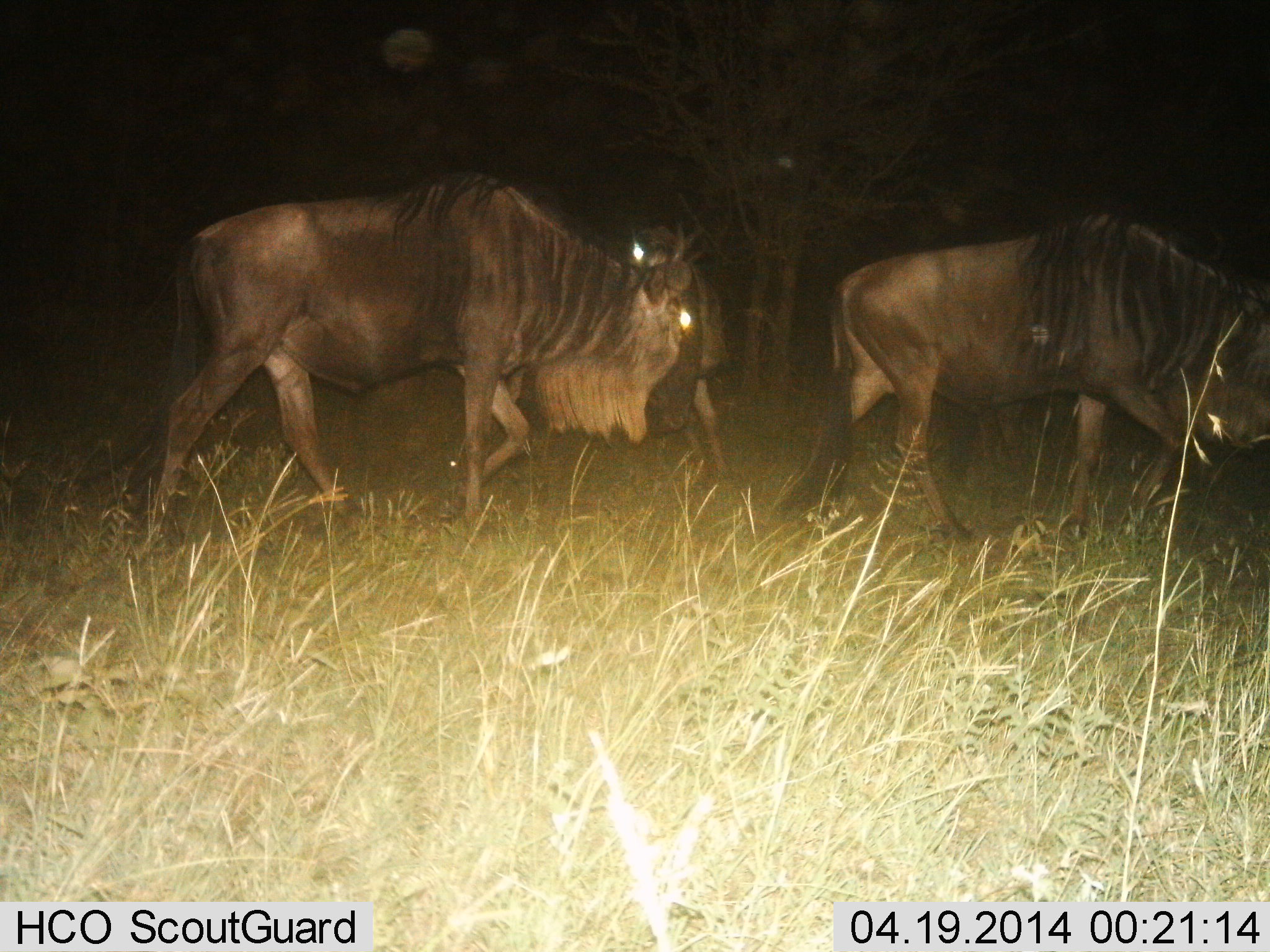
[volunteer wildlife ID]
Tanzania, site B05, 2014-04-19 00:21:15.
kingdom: Animalia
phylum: Chordata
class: Mammalia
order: Artiodactyla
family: Bovidae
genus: Connochaetes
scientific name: Connochaetes taurinus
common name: blue wildebeest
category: wildebeest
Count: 3.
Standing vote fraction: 11%.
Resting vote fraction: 3%.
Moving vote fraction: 92%.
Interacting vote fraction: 0%.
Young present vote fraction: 3%.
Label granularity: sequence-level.